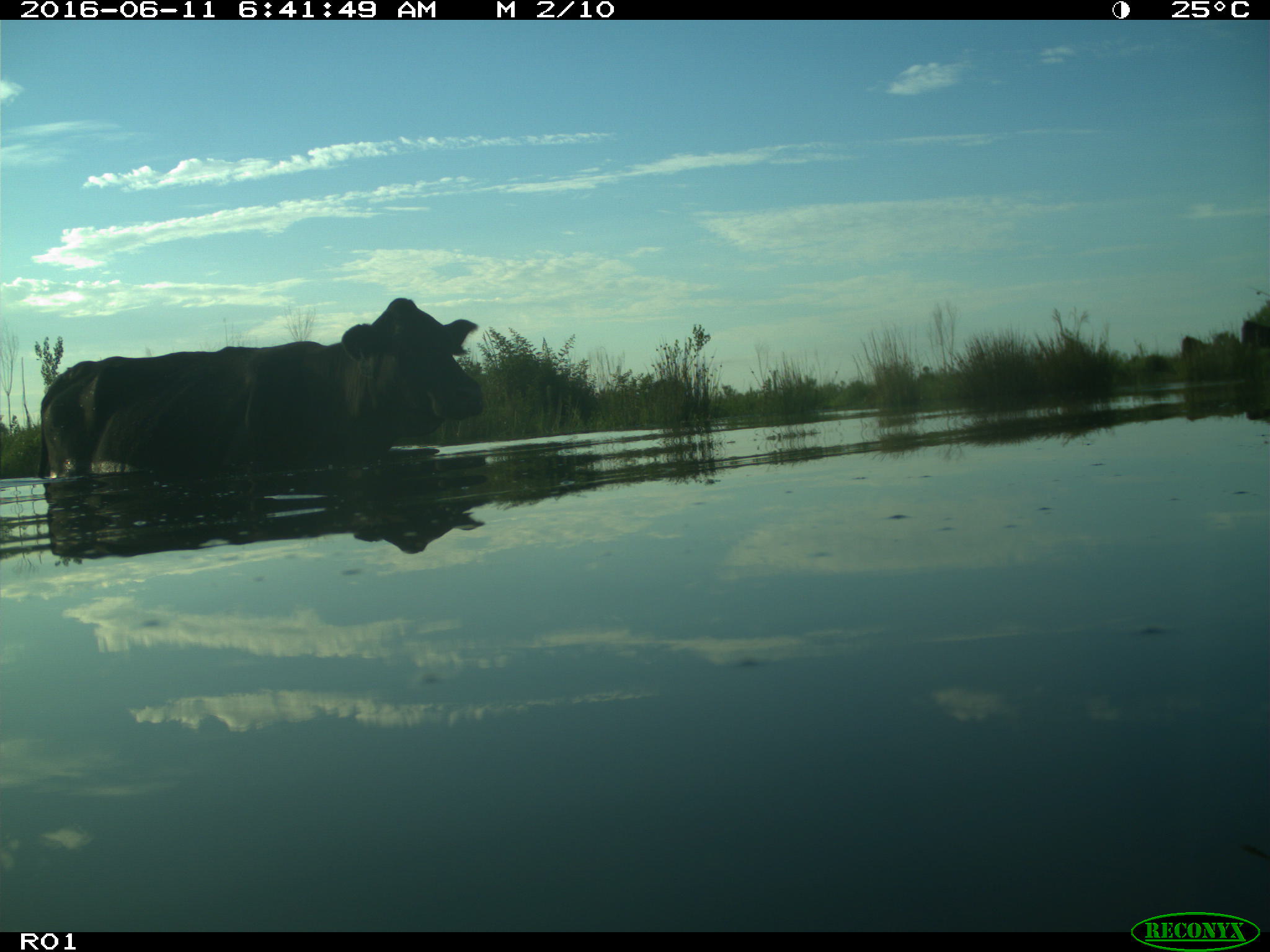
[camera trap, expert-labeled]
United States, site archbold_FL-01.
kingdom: Animalia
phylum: Chordata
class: Mammalia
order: Artiodactyla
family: Bovidae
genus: Bos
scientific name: Bos taurus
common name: domestic cow